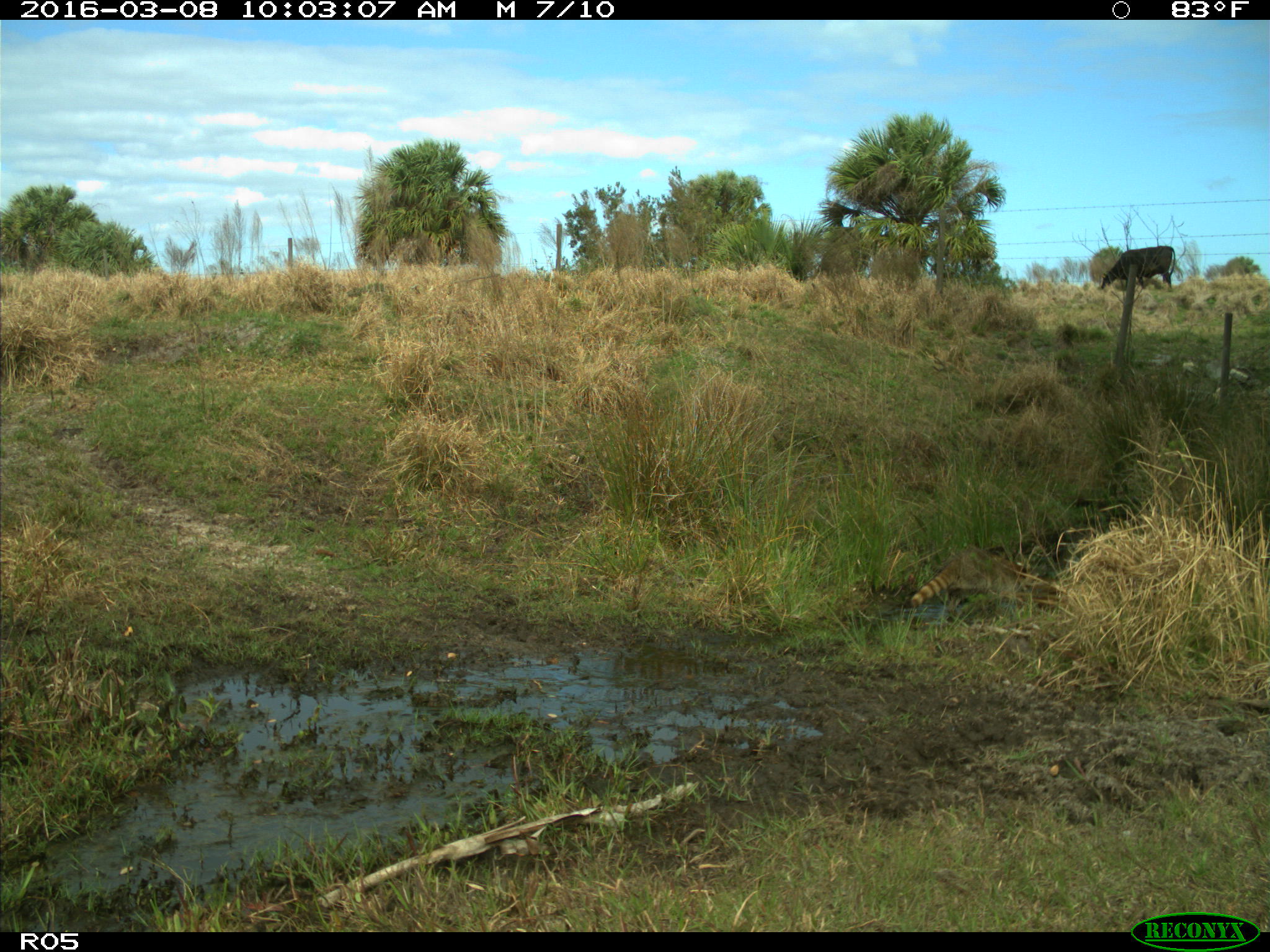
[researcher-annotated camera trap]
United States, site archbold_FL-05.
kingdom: Animalia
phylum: Chordata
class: Mammalia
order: Artiodactyla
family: Bovidae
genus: Bos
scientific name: Bos taurus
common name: domestic cow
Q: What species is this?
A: Bos taurus (domestic cow).